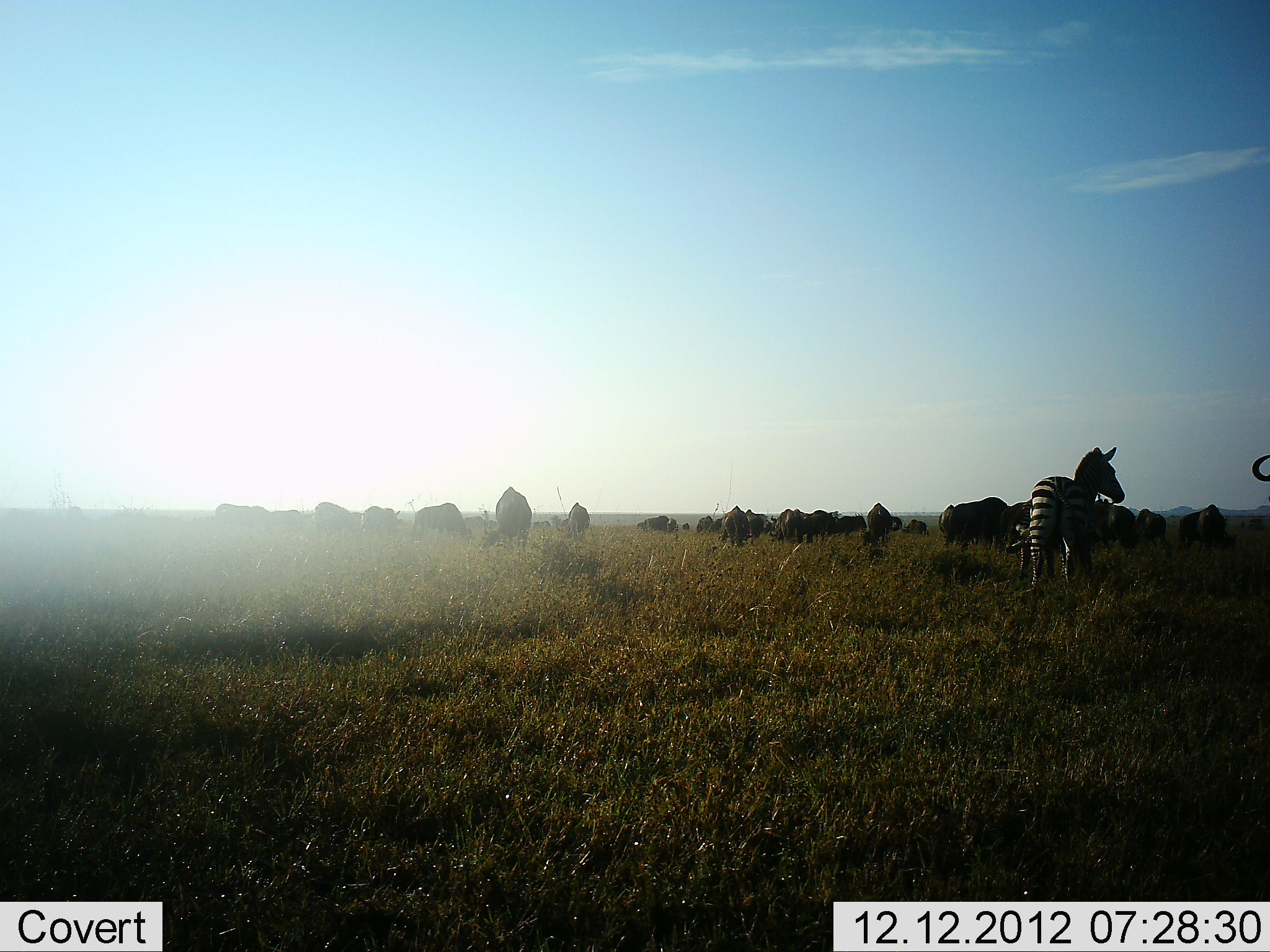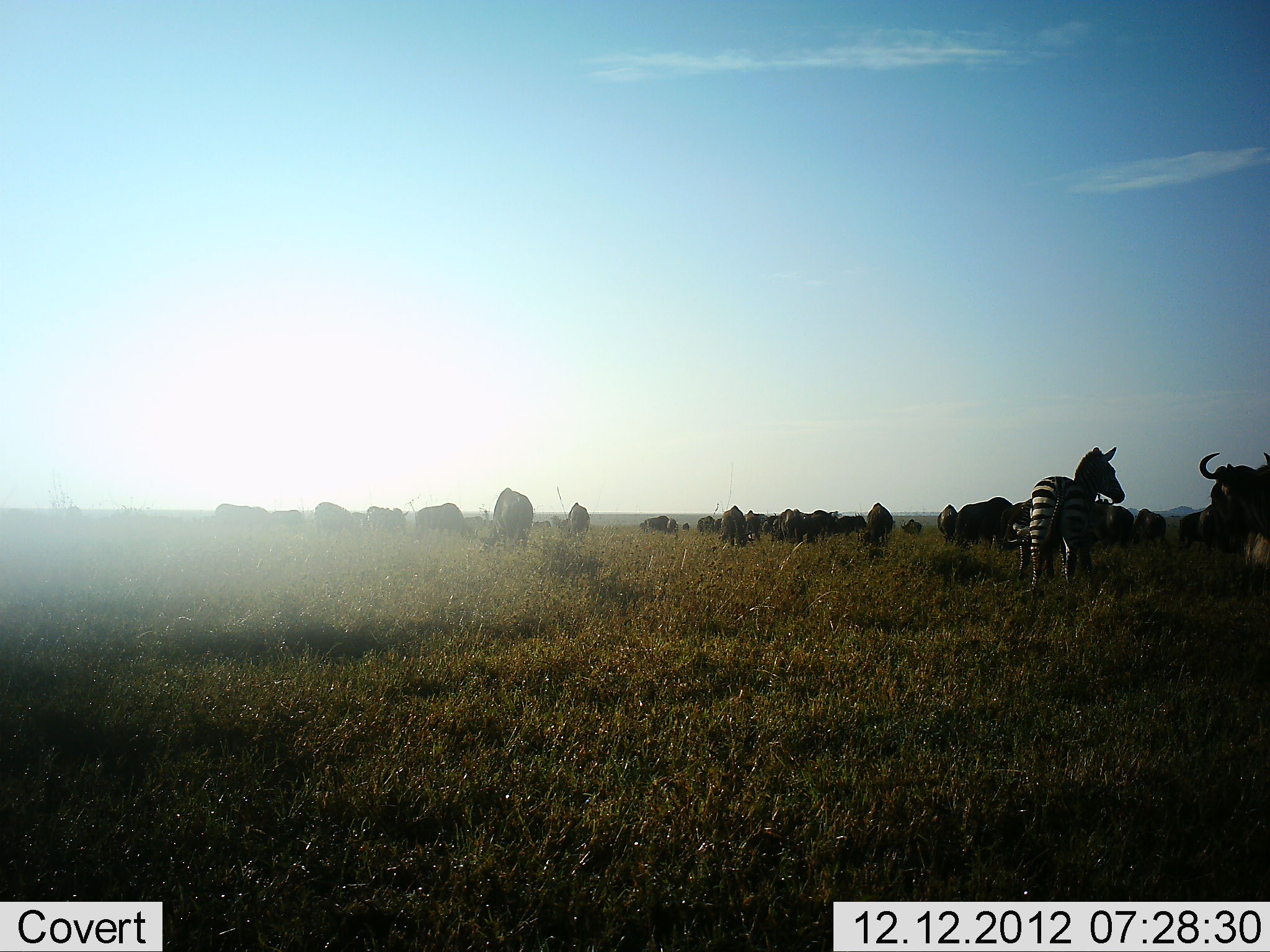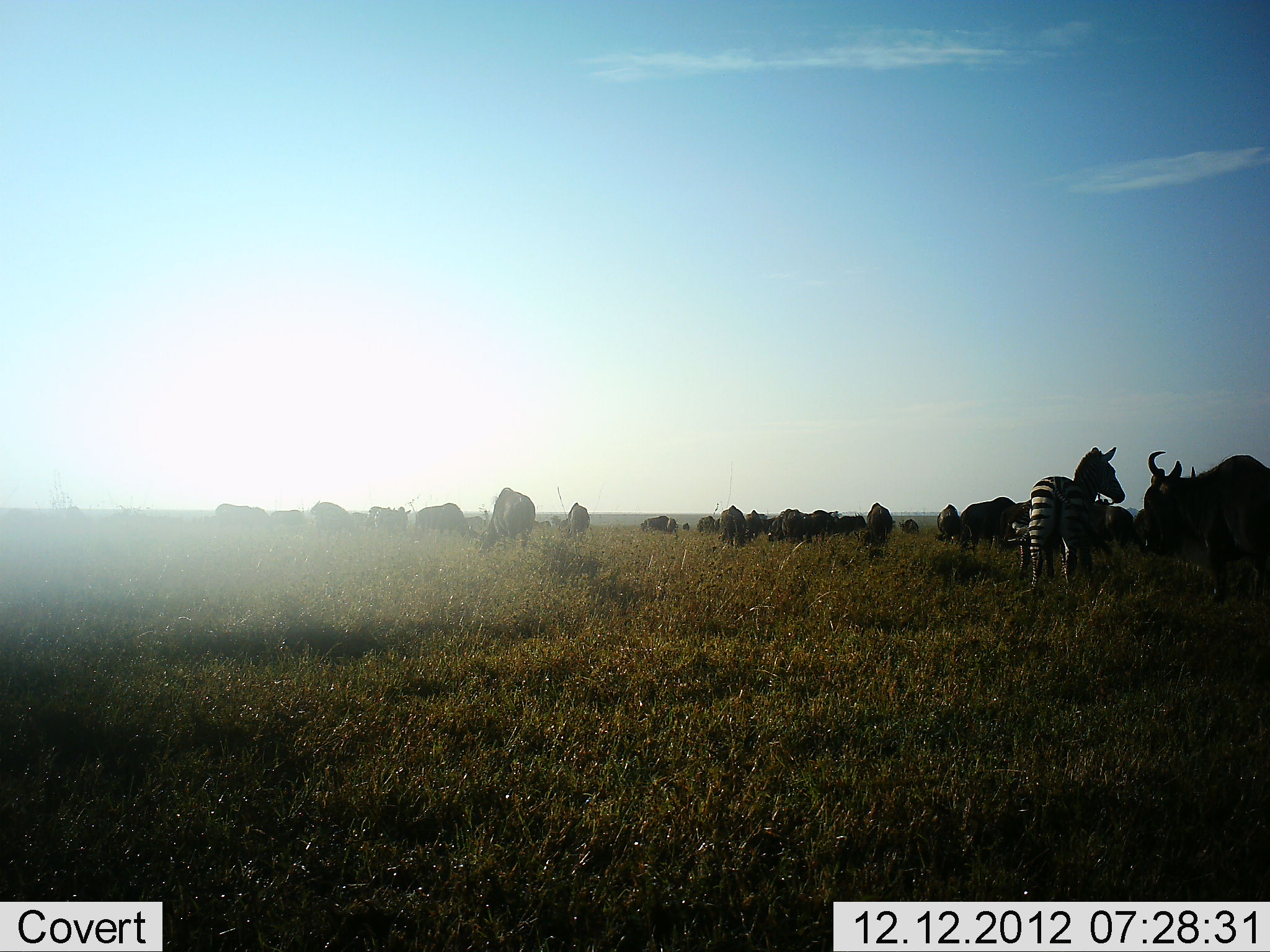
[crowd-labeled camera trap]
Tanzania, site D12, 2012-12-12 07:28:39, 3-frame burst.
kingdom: Animalia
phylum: Chordata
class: Mammalia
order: Artiodactyla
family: Bovidae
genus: Connochaetes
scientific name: Connochaetes taurinus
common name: blue wildebeest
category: wildebeest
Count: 11-50.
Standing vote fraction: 71%.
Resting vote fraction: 19%.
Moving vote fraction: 52%.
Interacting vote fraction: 23%.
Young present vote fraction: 3%.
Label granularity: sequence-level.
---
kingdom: Animalia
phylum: Chordata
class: Mammalia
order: Perissodactyla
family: Equidae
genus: Equus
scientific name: Equus quagga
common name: plains zebra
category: zebra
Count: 1.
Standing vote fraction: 94%.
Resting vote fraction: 3%.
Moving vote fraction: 8%.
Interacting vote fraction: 14%.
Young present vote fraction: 3%.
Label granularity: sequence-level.